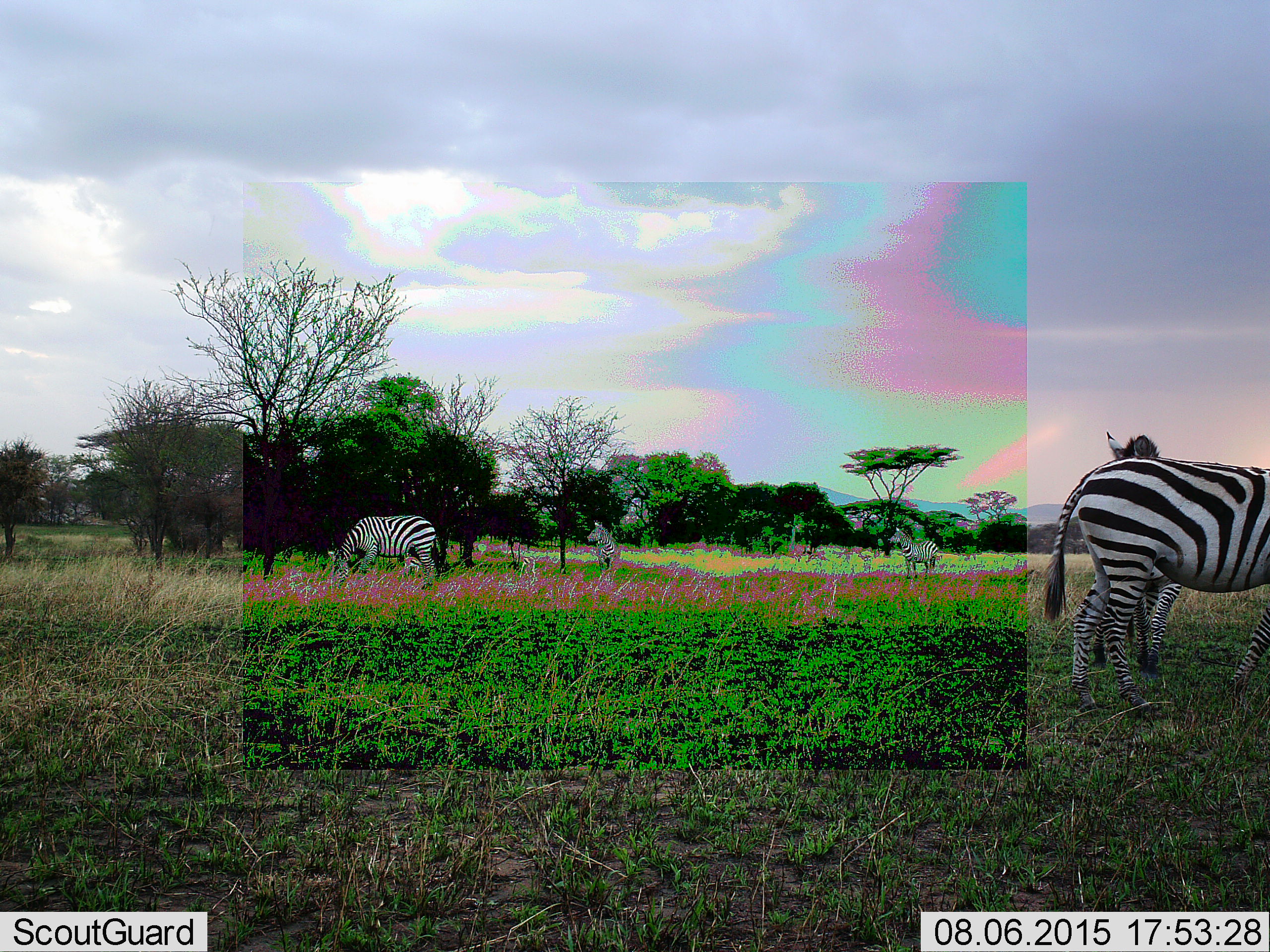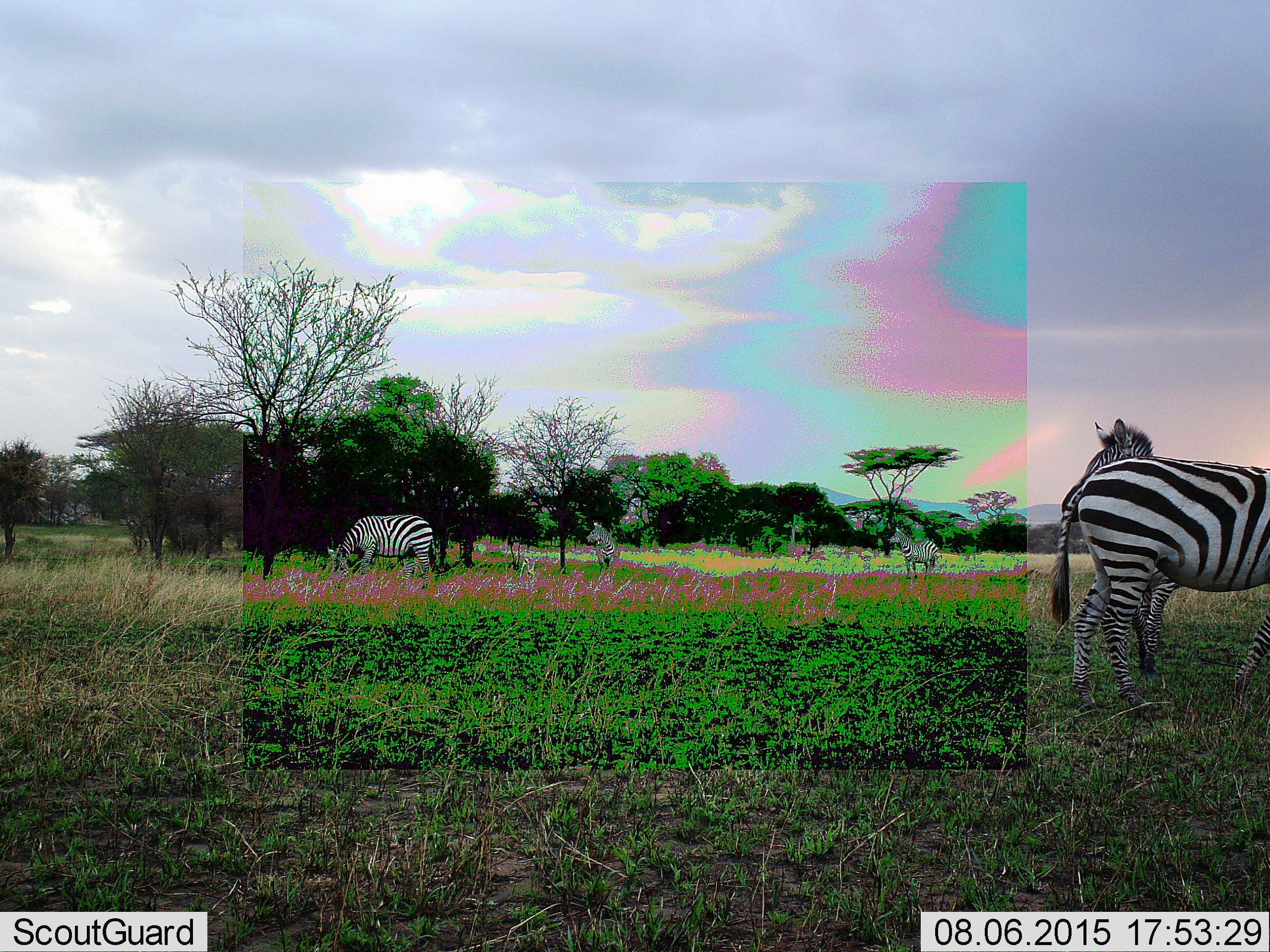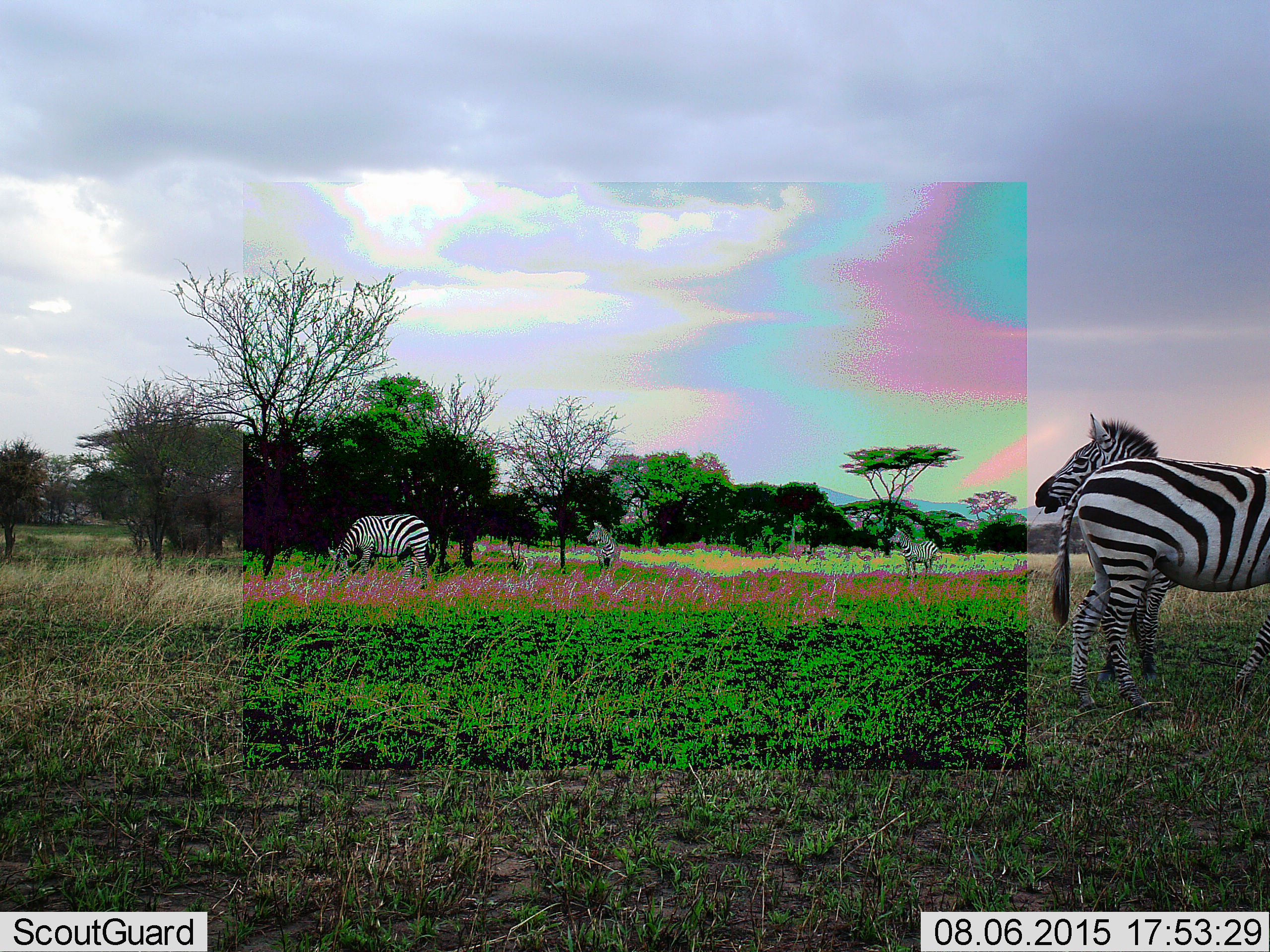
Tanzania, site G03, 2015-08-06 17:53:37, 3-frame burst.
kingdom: Animalia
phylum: Chordata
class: Mammalia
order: Perissodactyla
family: Equidae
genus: Equus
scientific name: Equus quagga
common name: plains zebra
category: zebra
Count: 5.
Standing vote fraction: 74%.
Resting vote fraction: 0%.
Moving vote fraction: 5%.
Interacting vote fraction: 0%.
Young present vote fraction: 11%.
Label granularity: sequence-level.